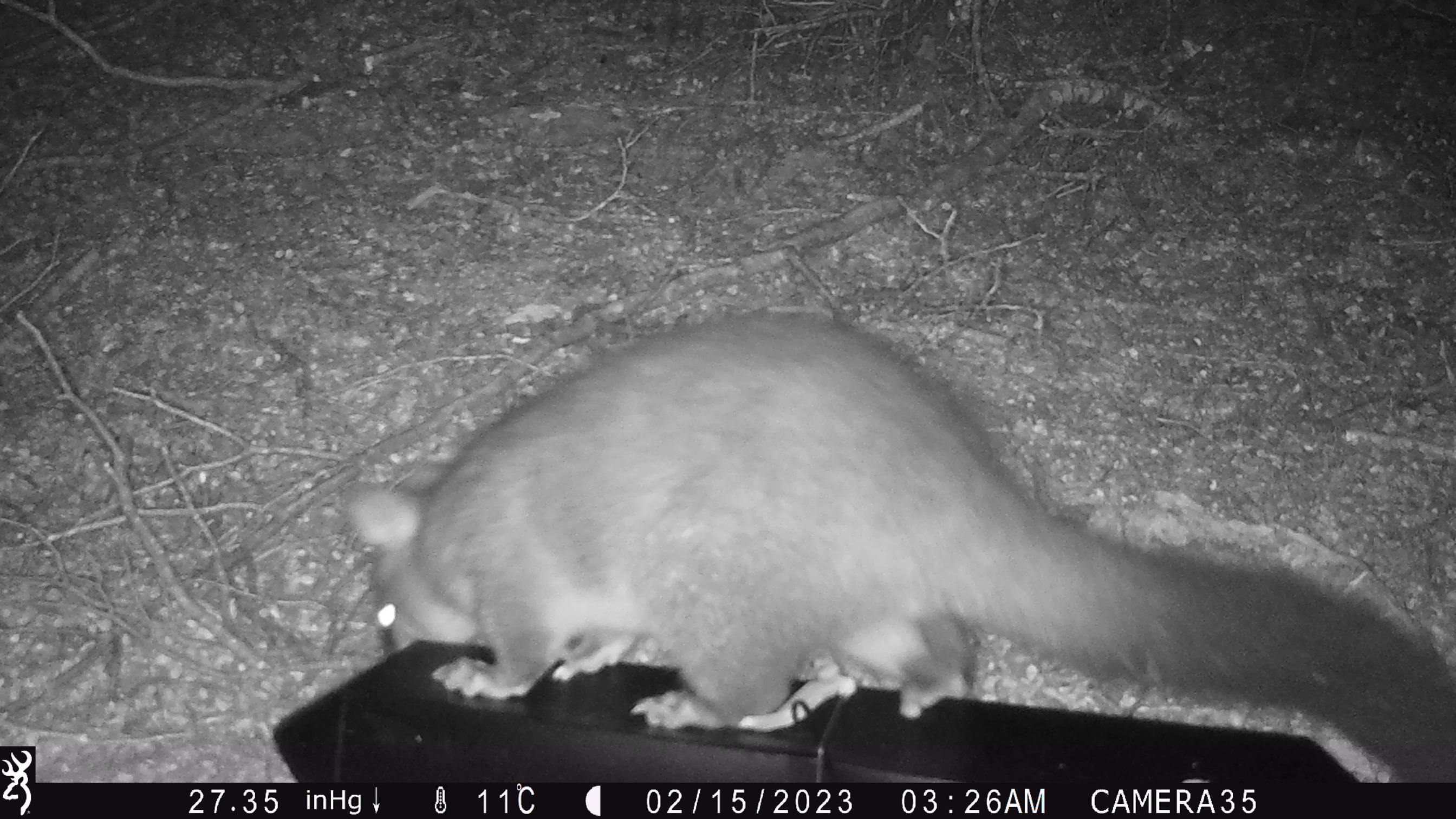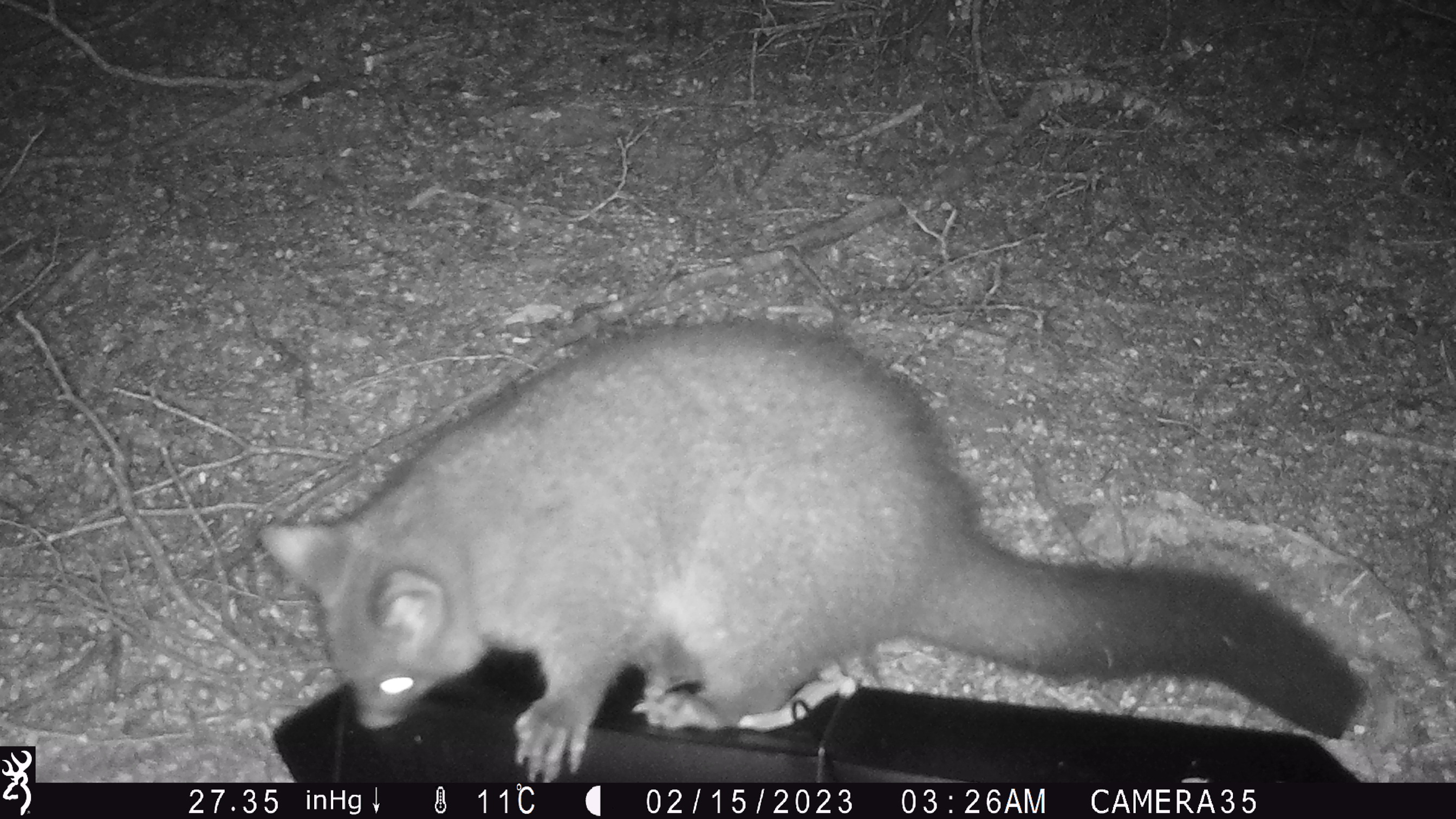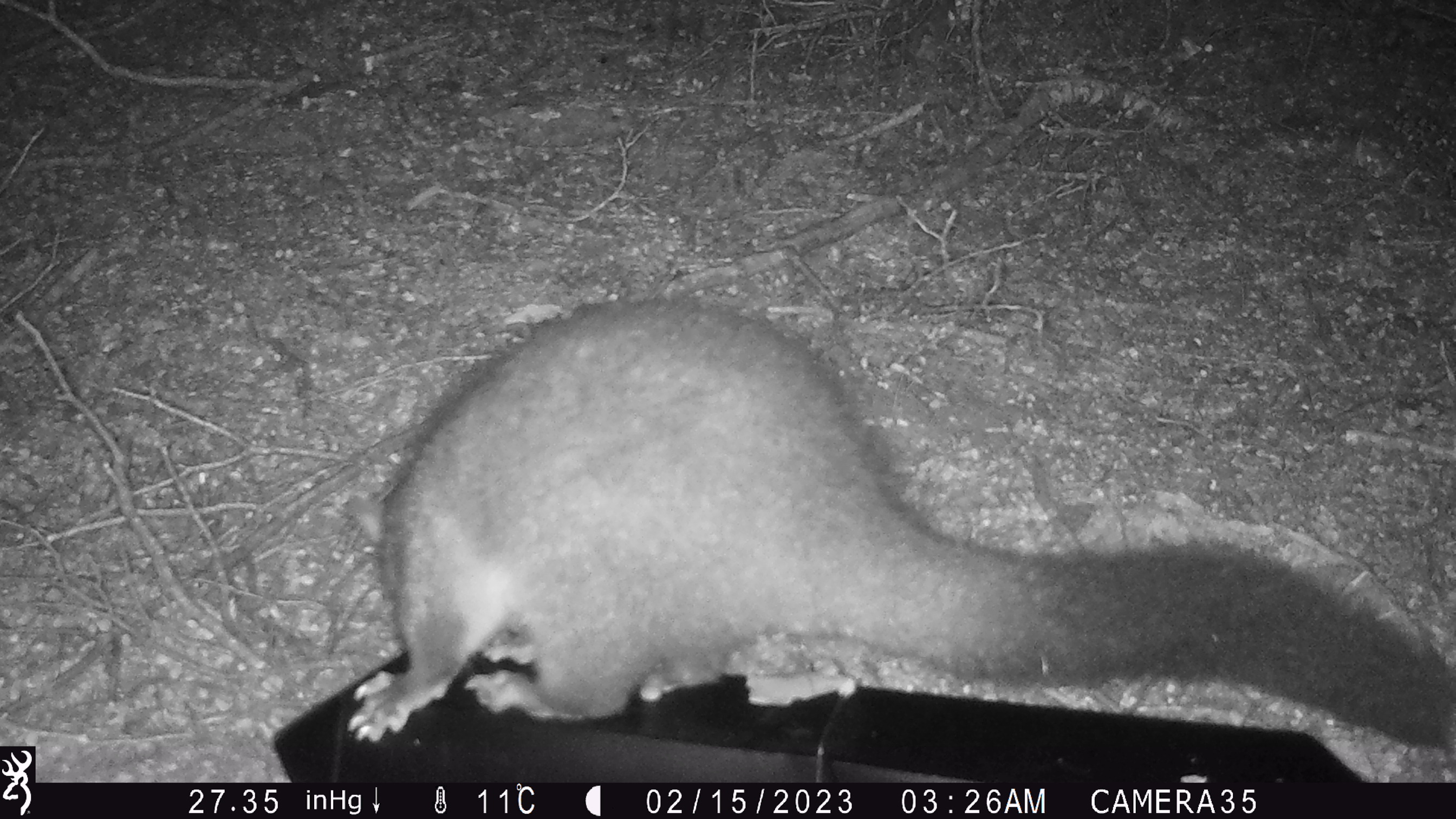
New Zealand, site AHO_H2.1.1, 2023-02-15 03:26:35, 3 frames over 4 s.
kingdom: Animalia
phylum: Chordata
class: Mammalia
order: Carnivora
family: Mustelidae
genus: Mustela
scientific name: Mustela erminea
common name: stoat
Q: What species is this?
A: Stoat (Mustela erminea).